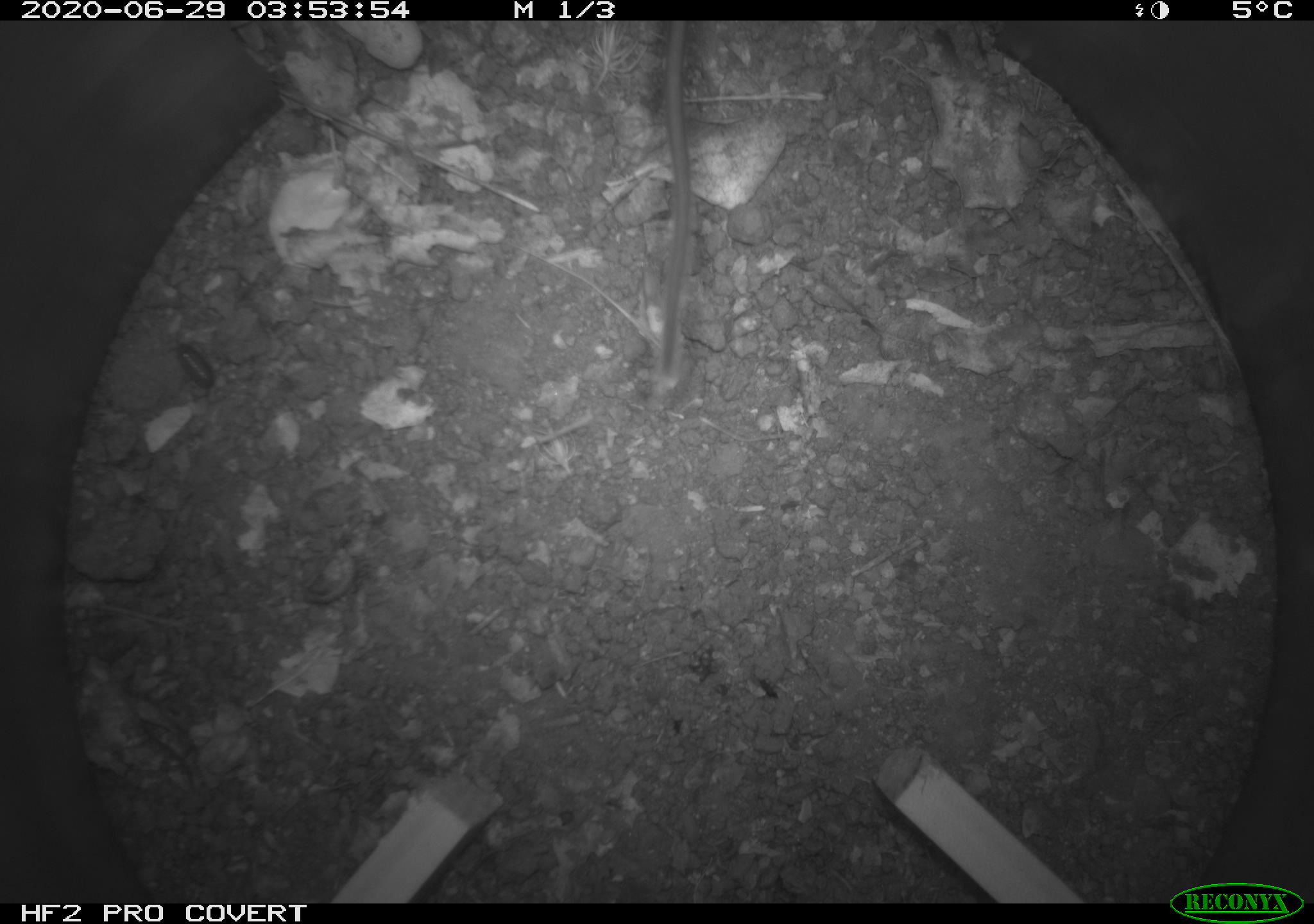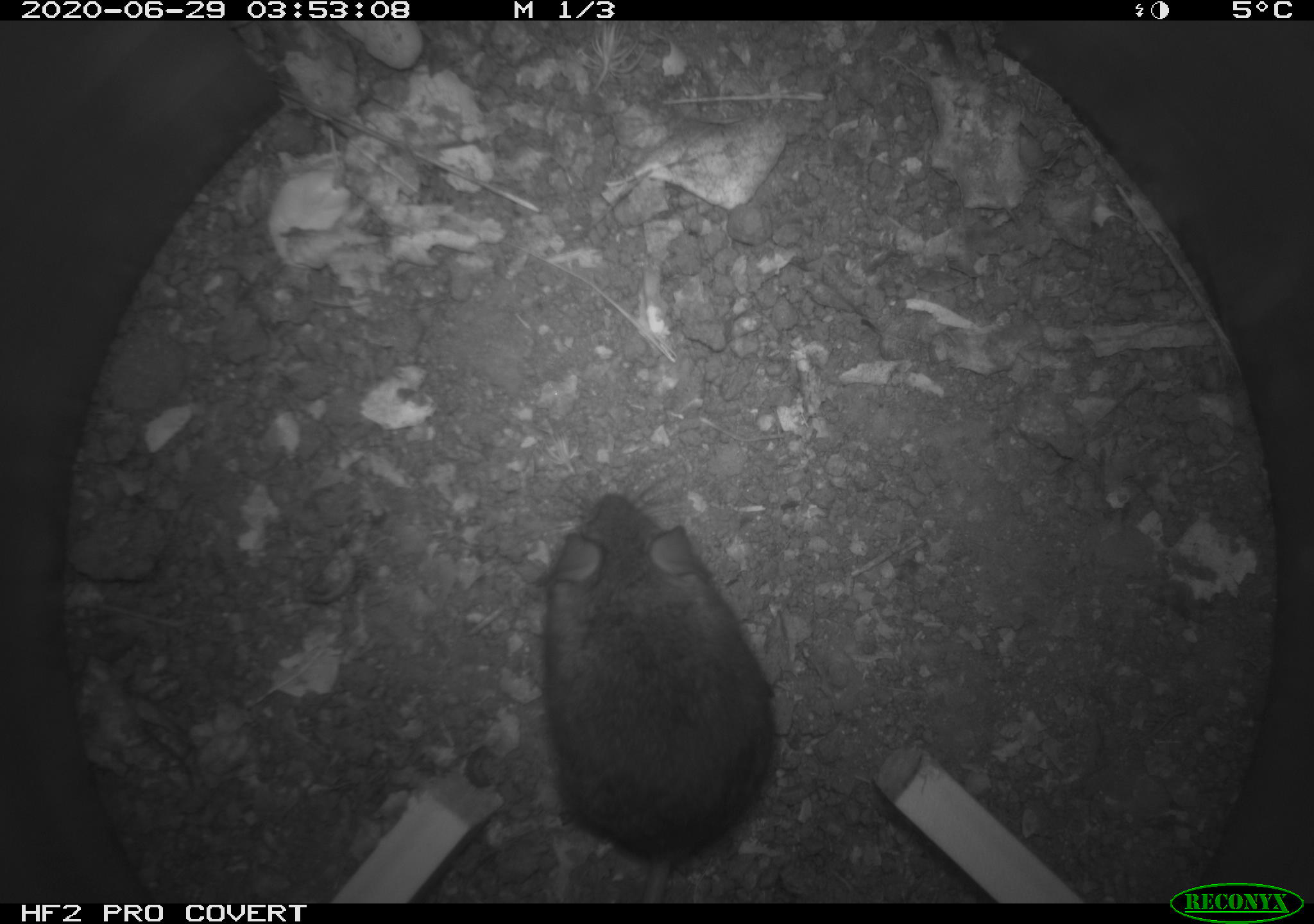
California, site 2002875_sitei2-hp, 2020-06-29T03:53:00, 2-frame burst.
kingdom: Animalia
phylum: Chordata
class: Mammalia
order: Rodentia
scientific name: Rodentia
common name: rodent